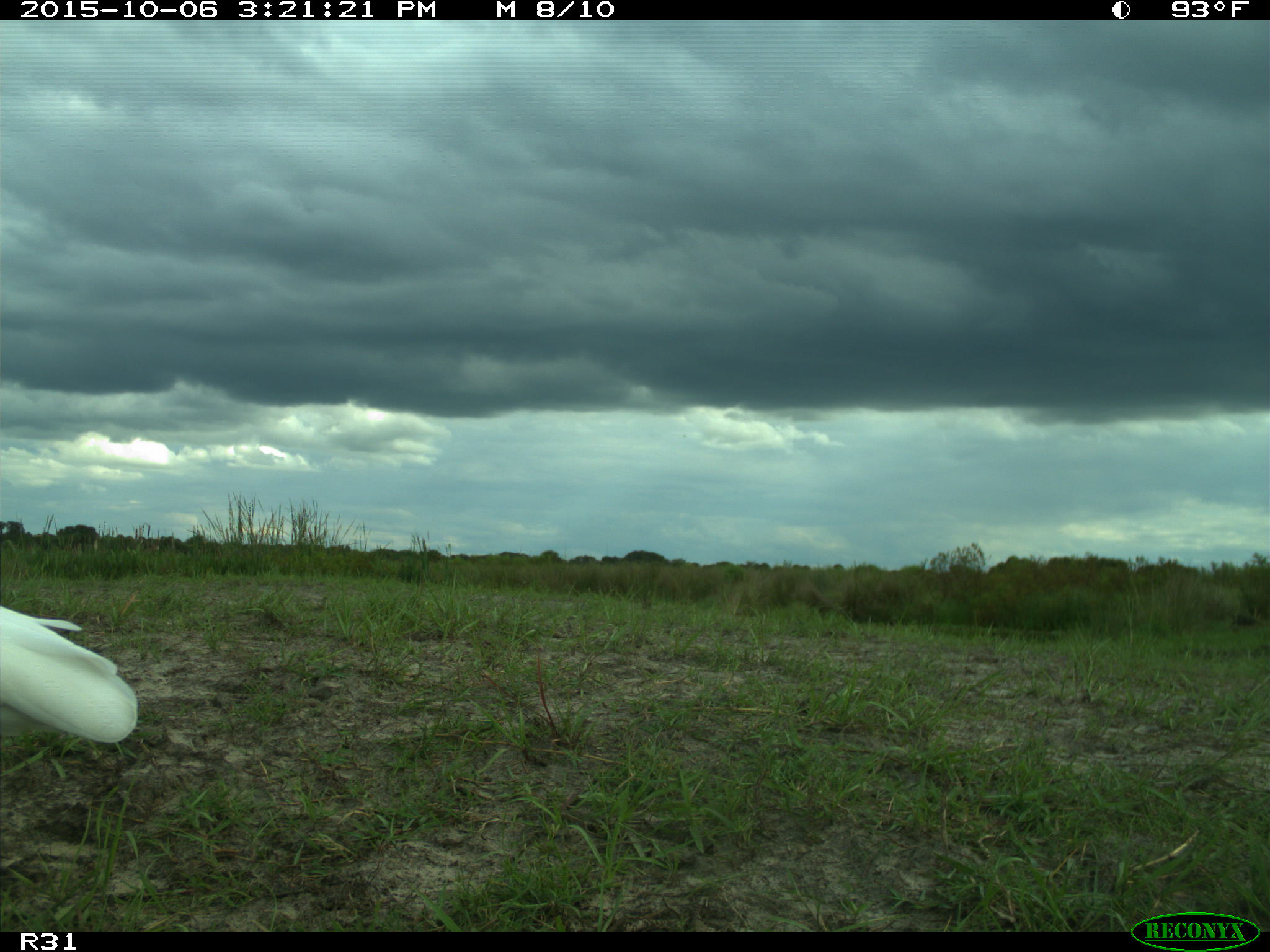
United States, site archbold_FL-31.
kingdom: Animalia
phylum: Chordata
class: Aves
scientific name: Aves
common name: birds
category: unidentified bird